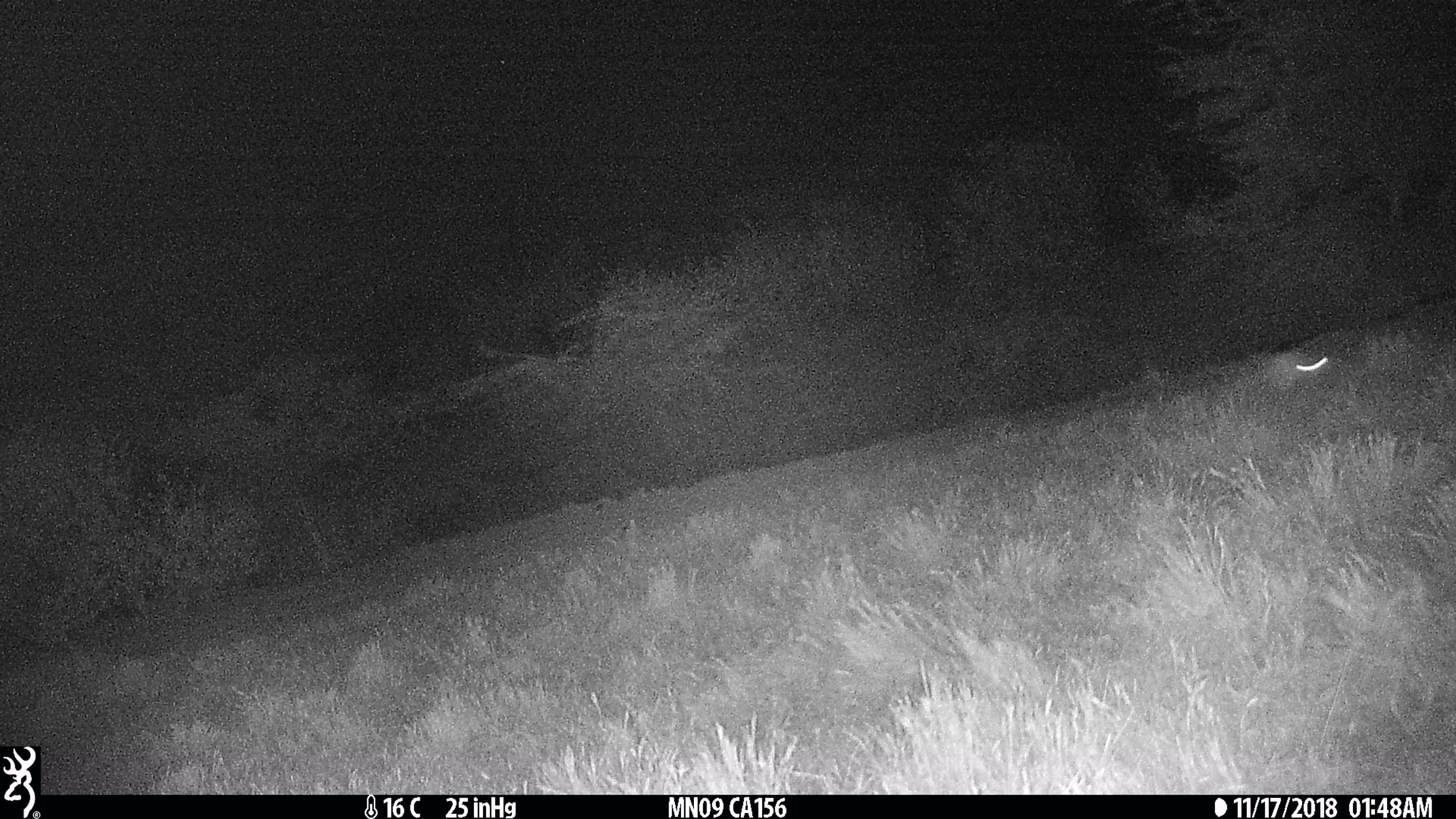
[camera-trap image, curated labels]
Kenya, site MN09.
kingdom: Animalia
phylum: Chordata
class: Mammalia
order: Rodentia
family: Pedetidae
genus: Pedetes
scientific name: Pedetes capensis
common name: springhare